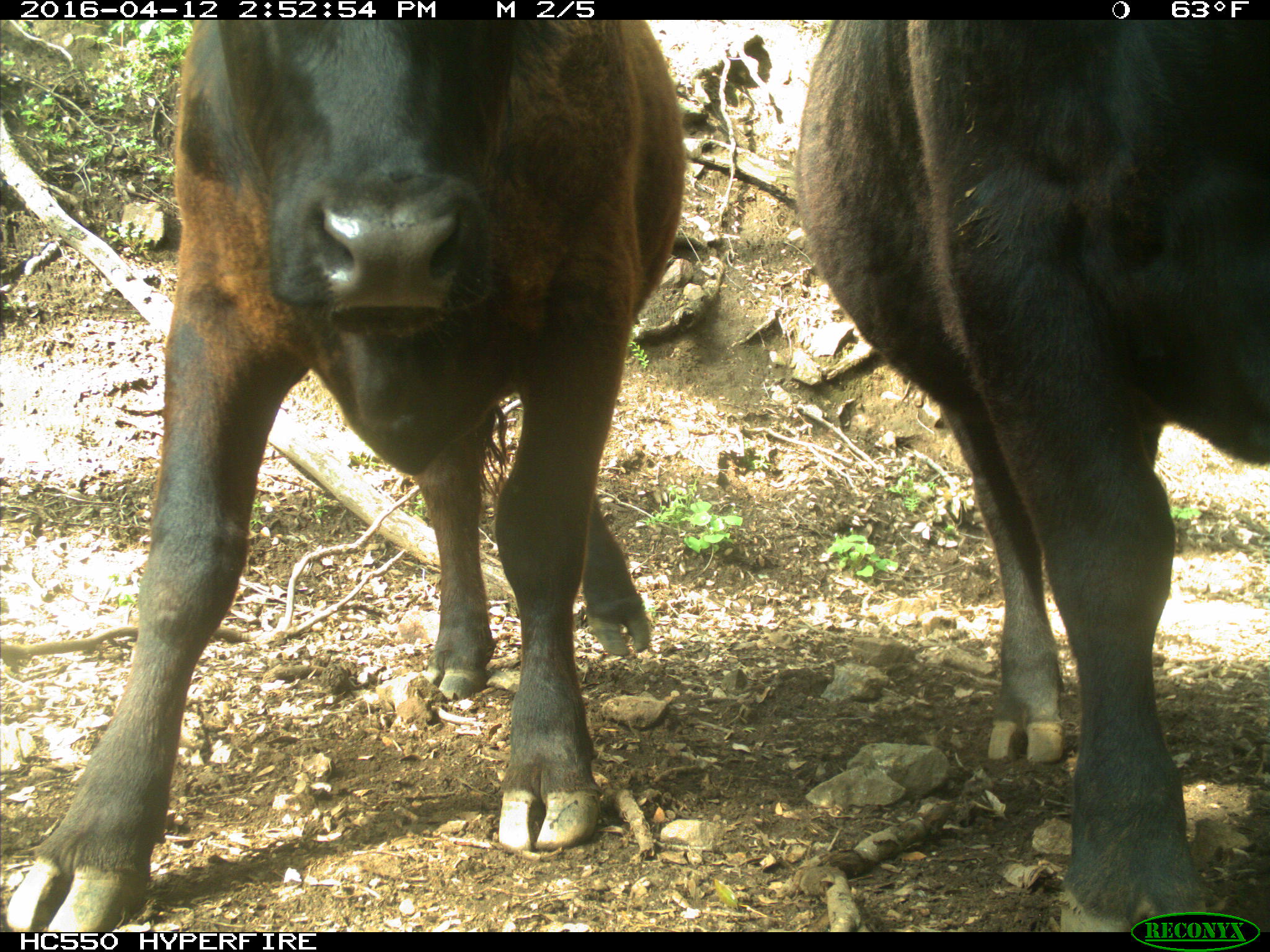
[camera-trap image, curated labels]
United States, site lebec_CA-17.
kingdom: Animalia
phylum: Chordata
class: Mammalia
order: Artiodactyla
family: Bovidae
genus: Bos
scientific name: Bos taurus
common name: domestic cow